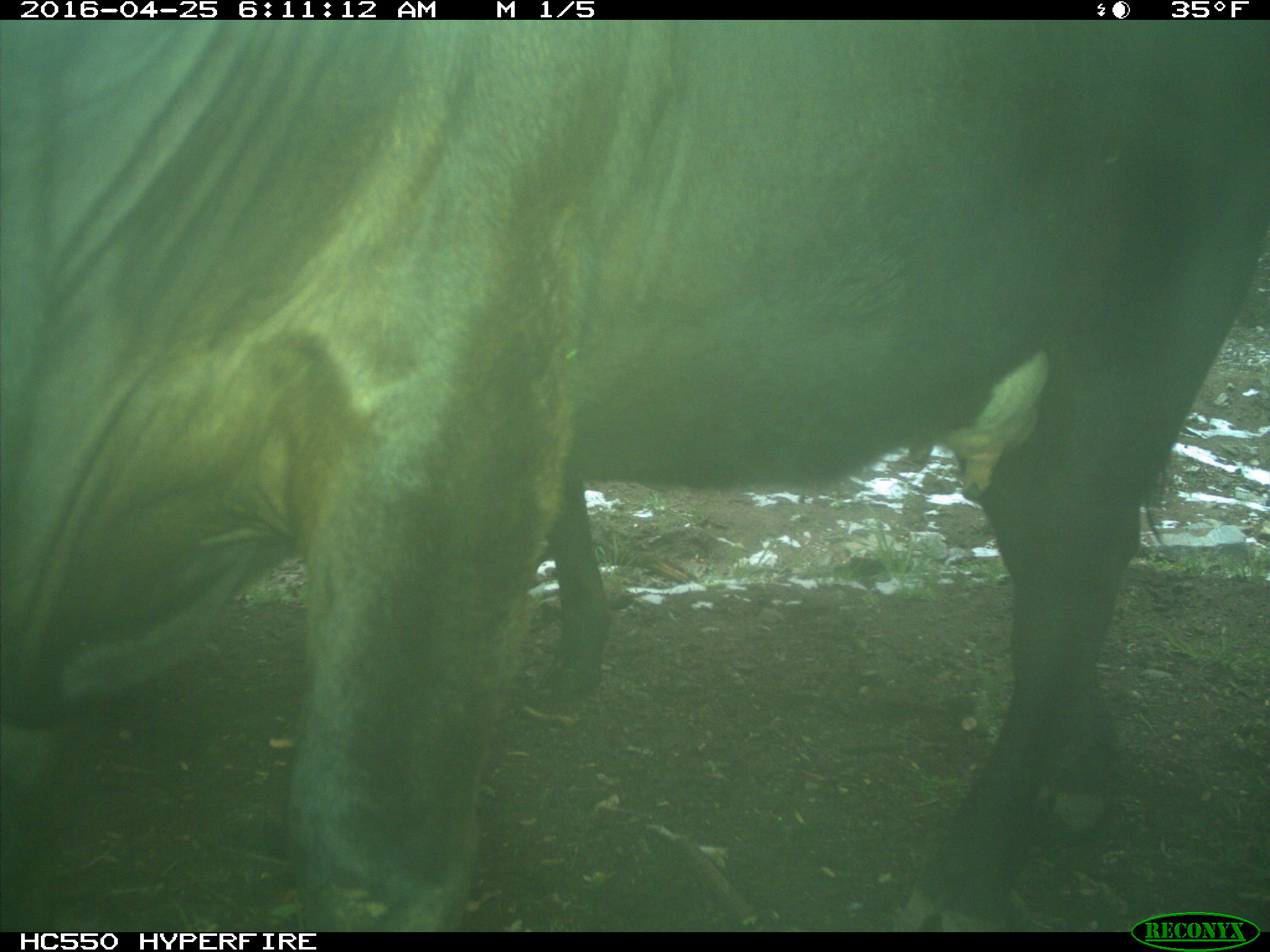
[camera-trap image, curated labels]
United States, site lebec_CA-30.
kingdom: Animalia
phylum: Chordata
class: Mammalia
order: Artiodactyla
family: Bovidae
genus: Bos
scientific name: Bos taurus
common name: domestic cow